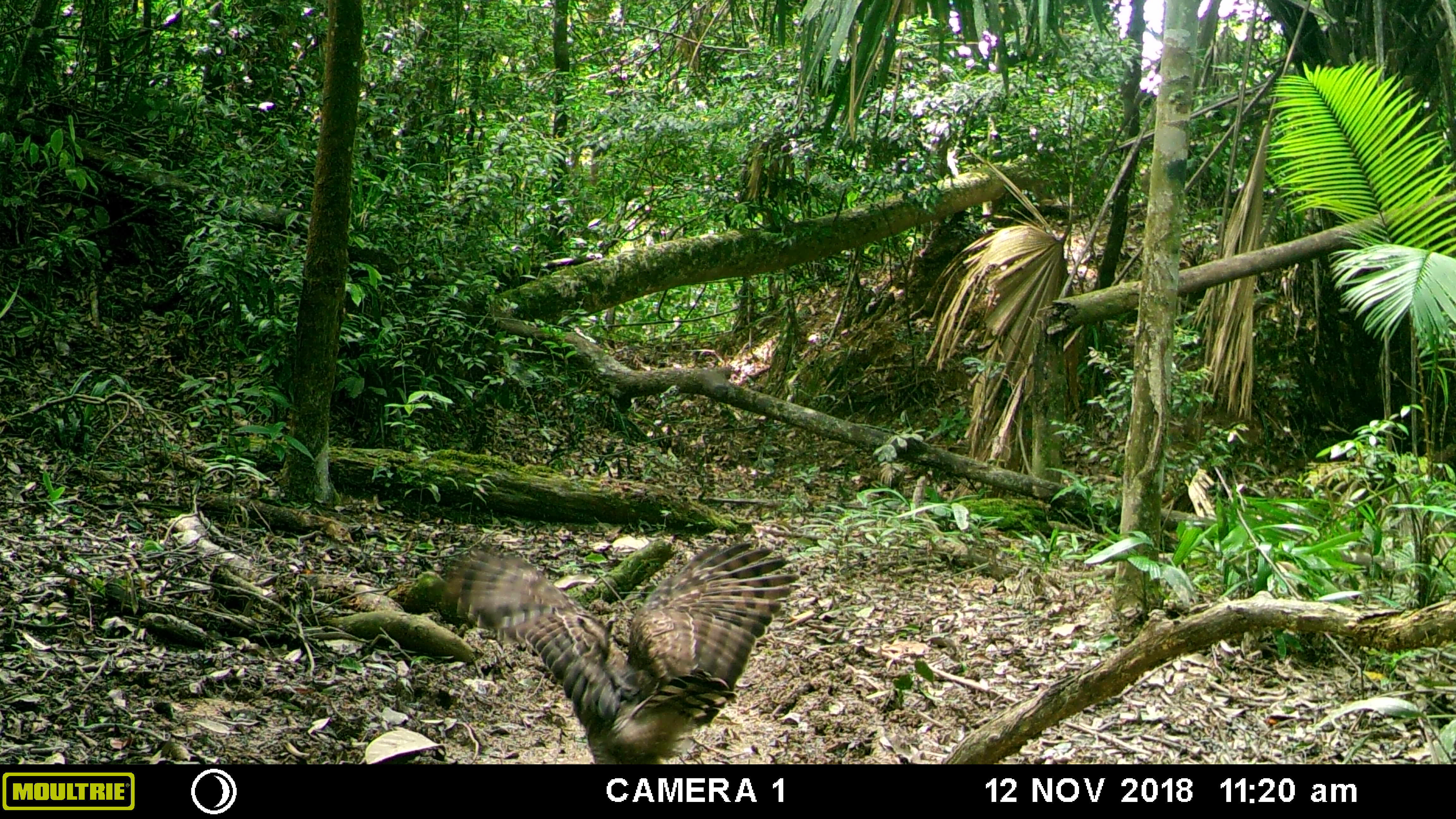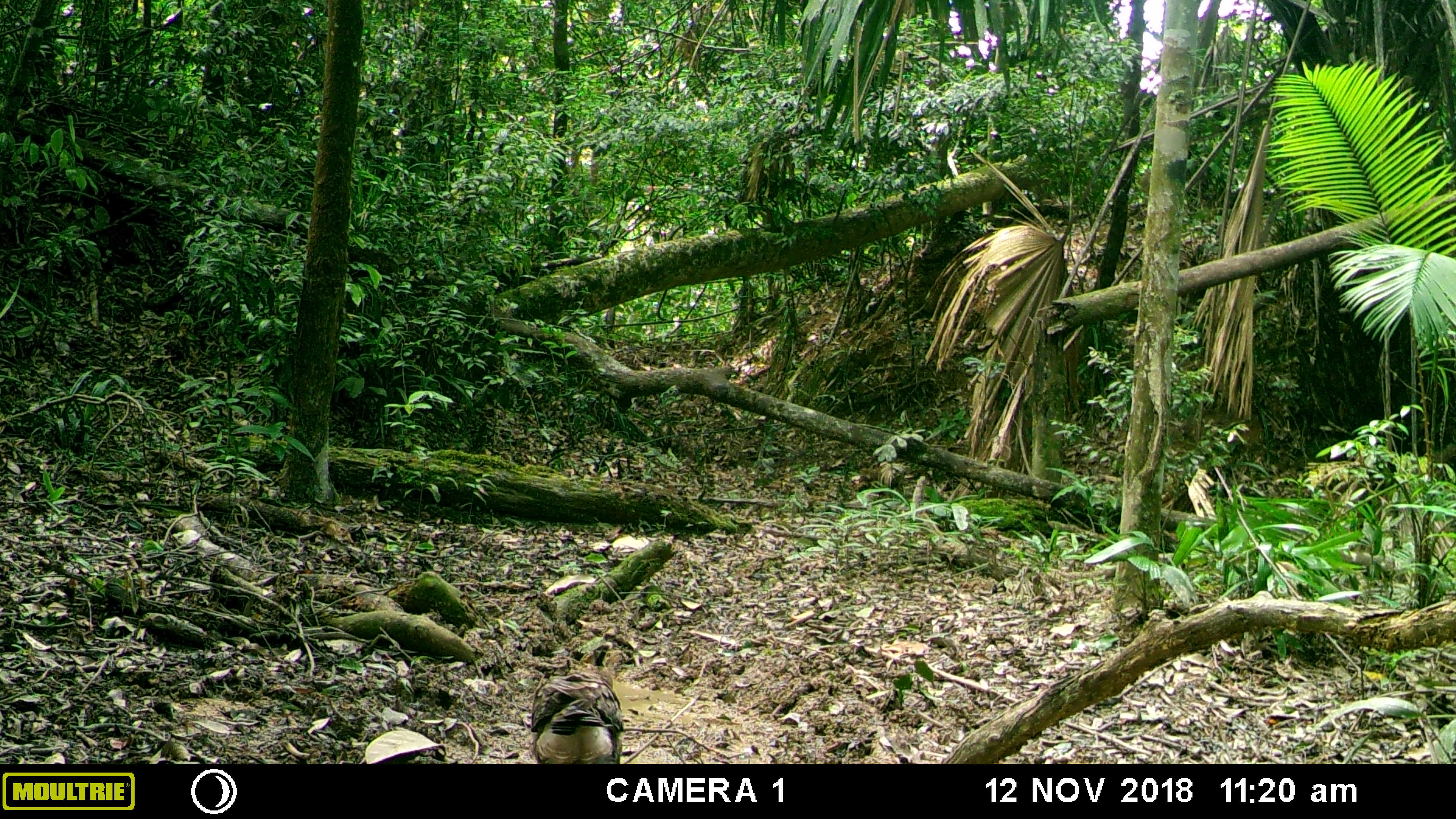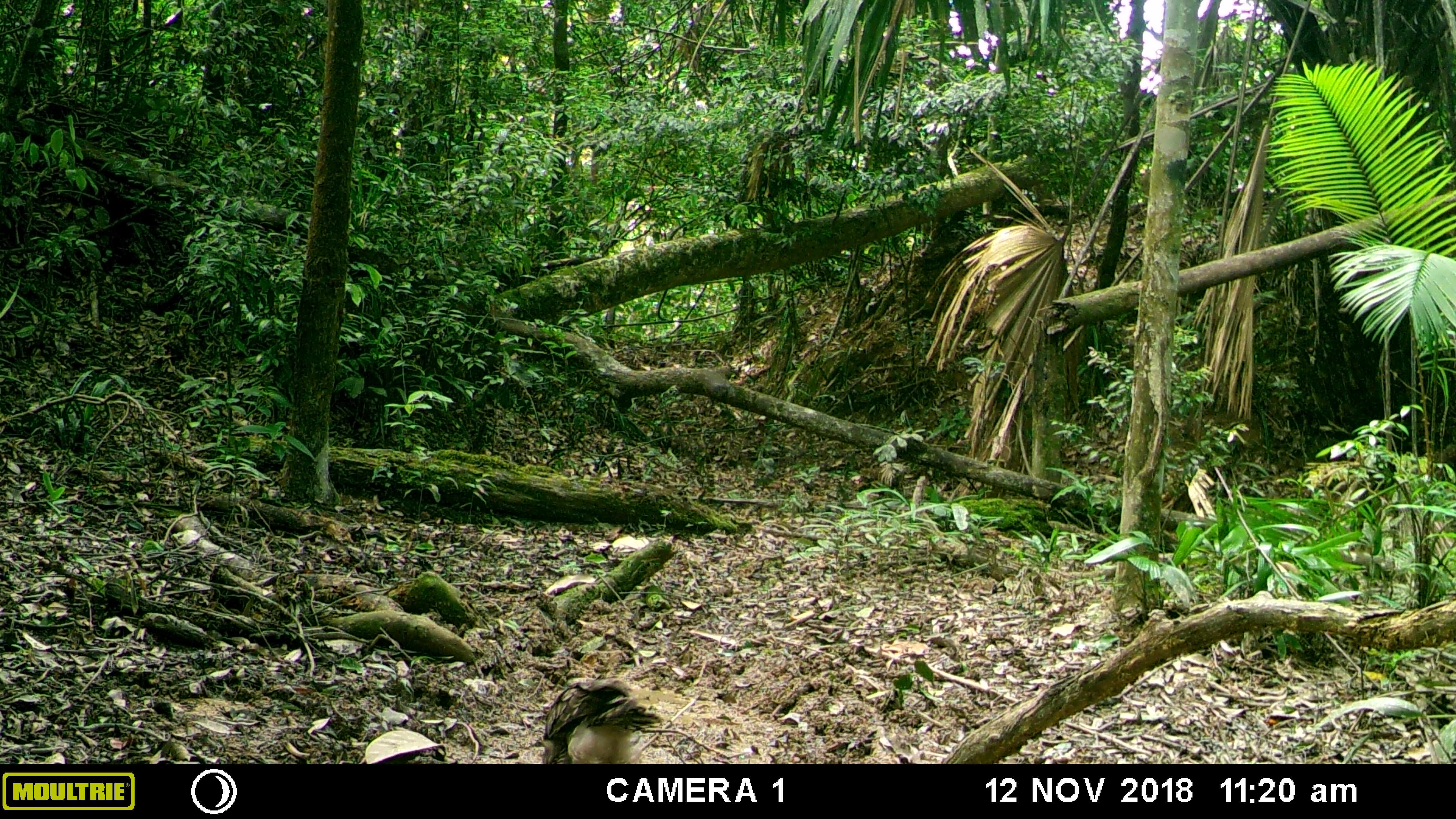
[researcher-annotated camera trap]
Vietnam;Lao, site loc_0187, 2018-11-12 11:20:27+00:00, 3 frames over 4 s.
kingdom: Animalia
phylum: Chordata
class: Aves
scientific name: Aves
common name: bird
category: unidentified bird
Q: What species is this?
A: Unidentified bird (bird) (Aves).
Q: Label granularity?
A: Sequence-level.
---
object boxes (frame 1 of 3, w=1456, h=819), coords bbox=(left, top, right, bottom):
unidentified bird: bbox=(439, 540, 800, 765)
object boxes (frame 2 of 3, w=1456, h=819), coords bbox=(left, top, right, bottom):
unidentified bird: bbox=(529, 651, 625, 764)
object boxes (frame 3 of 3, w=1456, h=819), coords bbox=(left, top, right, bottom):
unidentified bird: bbox=(538, 677, 664, 764)